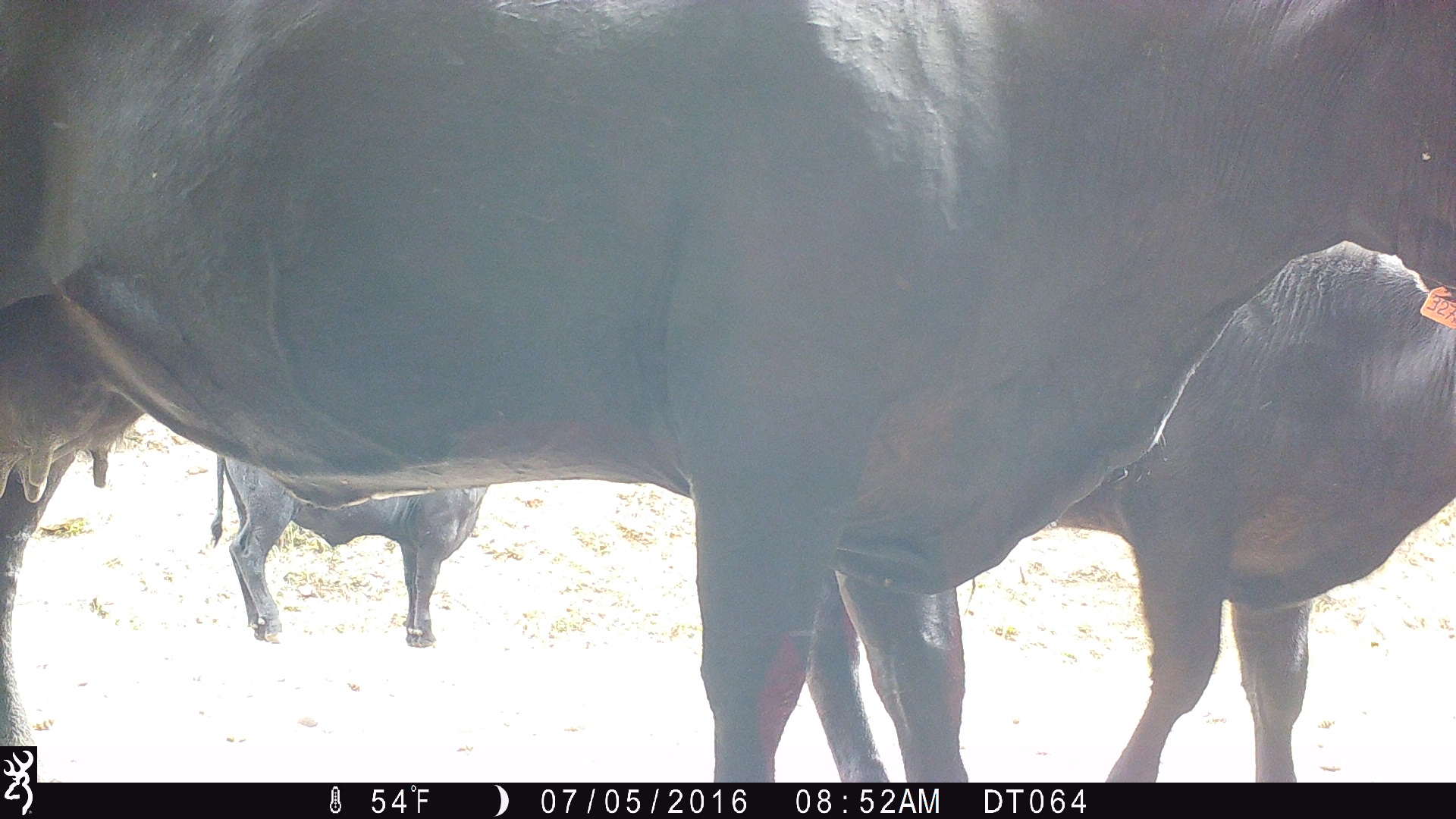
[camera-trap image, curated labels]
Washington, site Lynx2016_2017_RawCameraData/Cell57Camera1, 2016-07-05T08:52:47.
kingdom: Animalia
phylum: Chordata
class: Mammalia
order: Artiodactyla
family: Bovidae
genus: Bos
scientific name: Bos taurus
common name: domestic cattle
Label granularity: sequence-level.